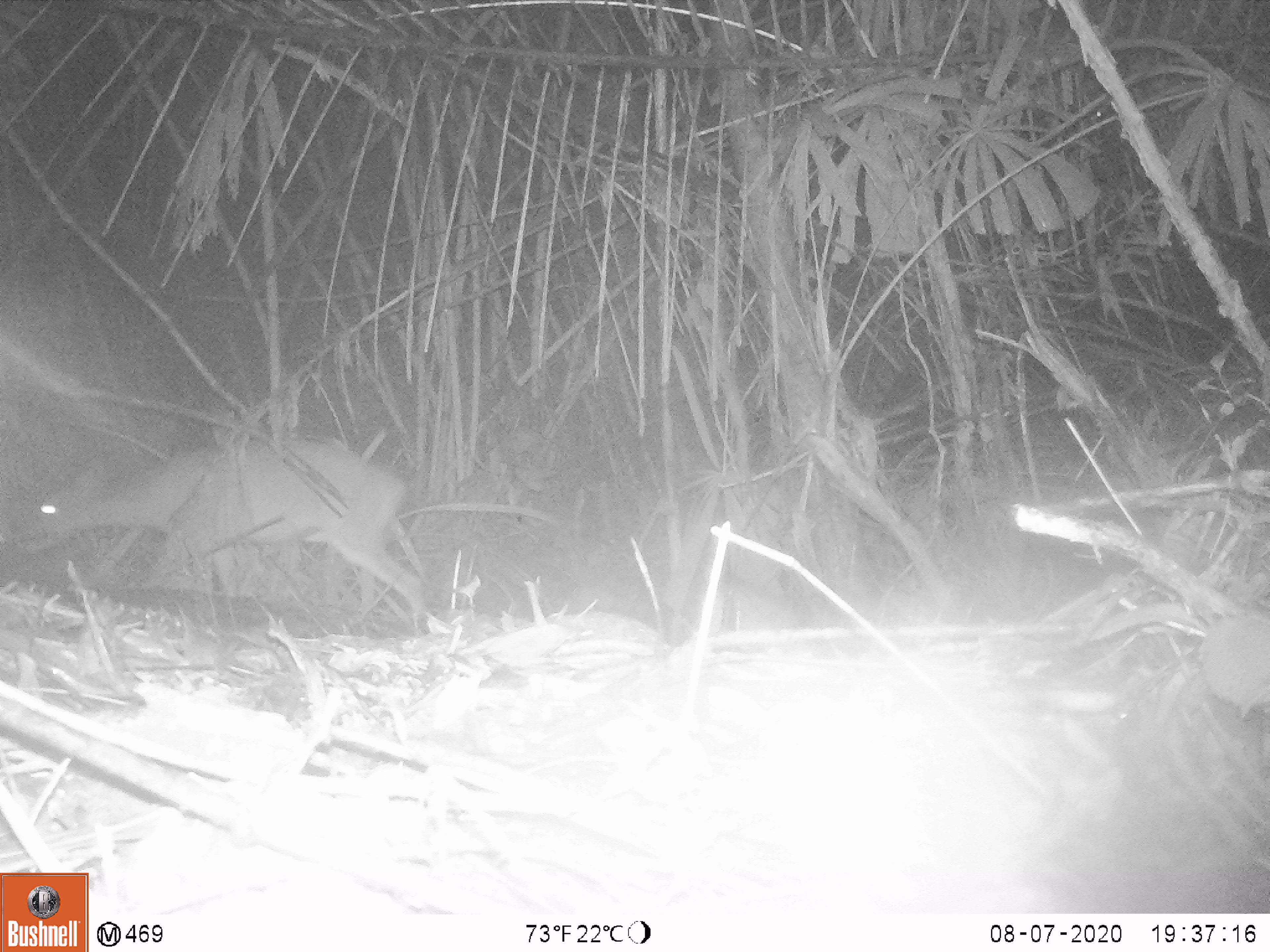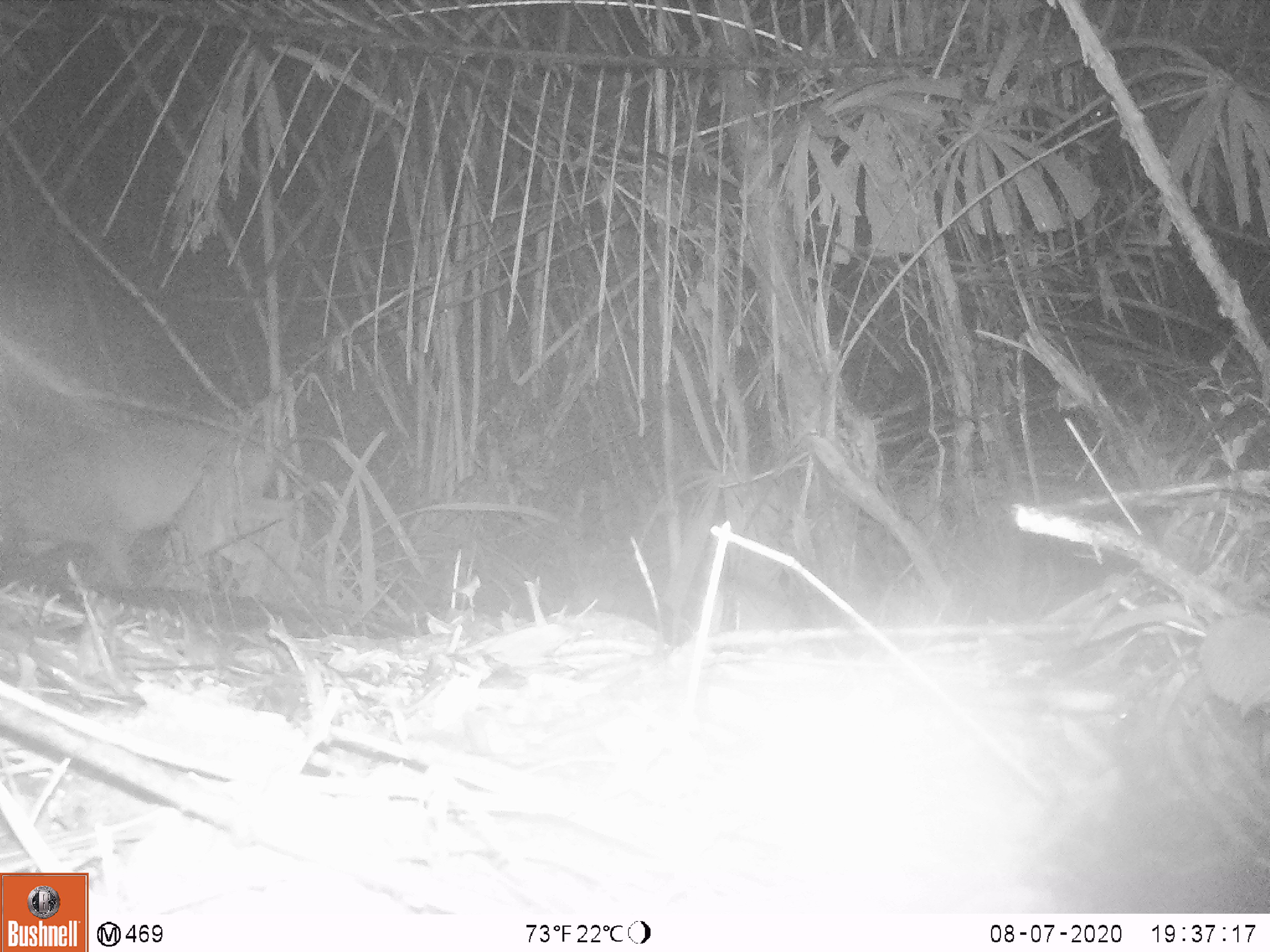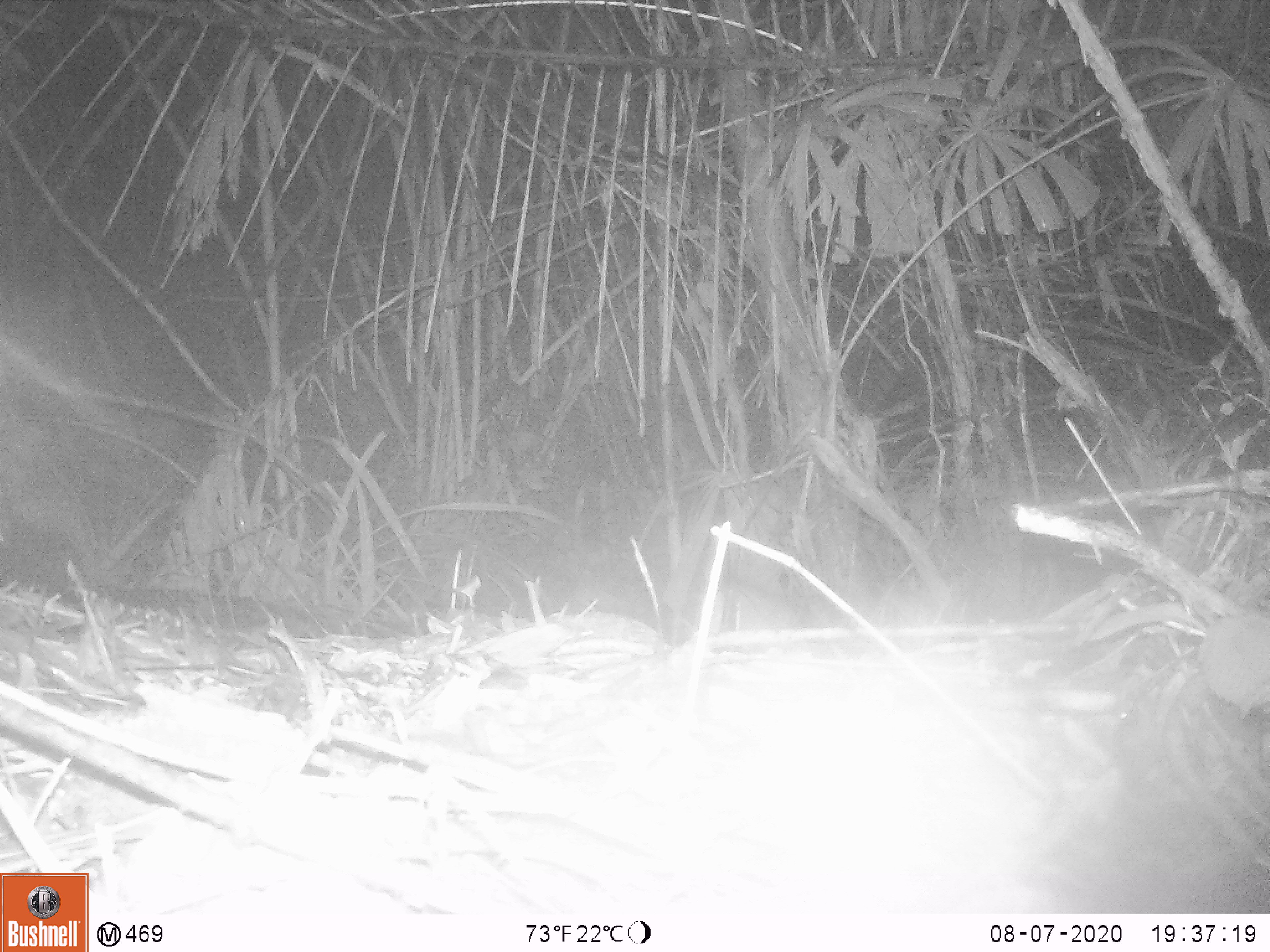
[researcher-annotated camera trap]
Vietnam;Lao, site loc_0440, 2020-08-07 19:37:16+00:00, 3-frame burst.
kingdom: Animalia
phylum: Chordata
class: Mammalia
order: Artiodactyla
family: Cervidae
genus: Muntiacus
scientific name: Muntiacus vuquangensis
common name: large-antlered muntjac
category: large antlered muntjac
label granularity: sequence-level